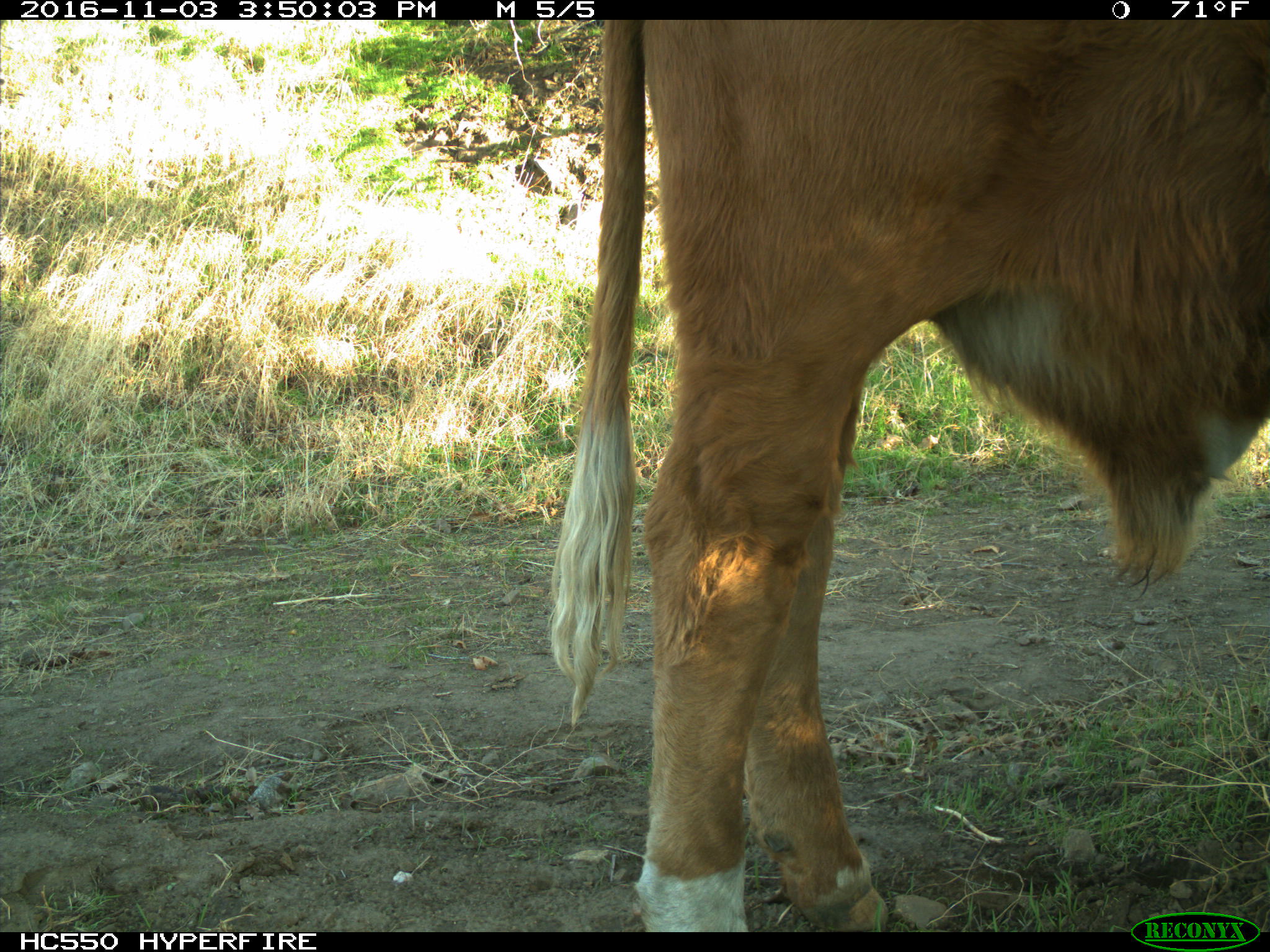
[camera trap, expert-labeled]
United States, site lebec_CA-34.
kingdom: Animalia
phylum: Chordata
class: Mammalia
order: Artiodactyla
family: Bovidae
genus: Bos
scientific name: Bos taurus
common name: domestic cow